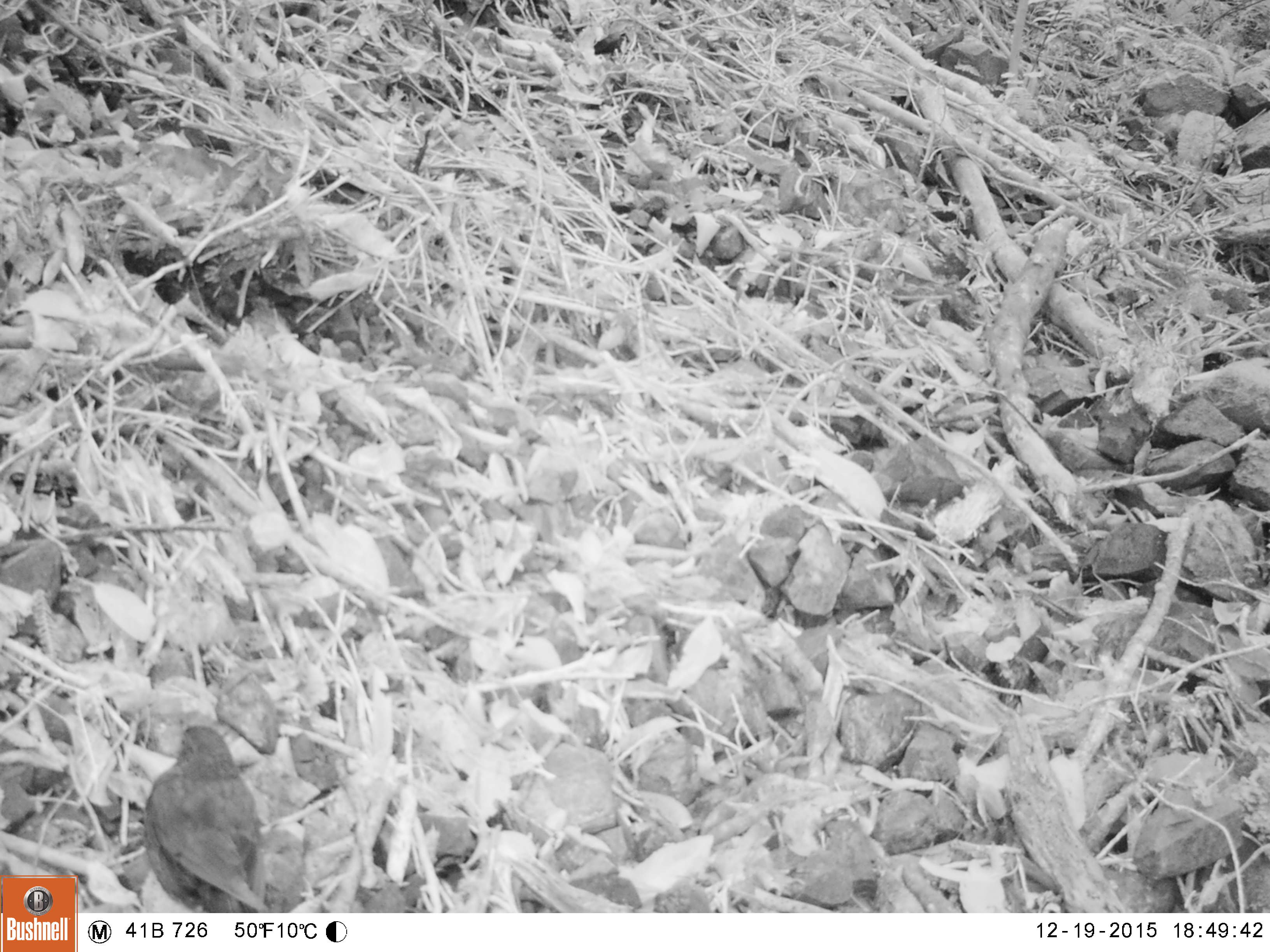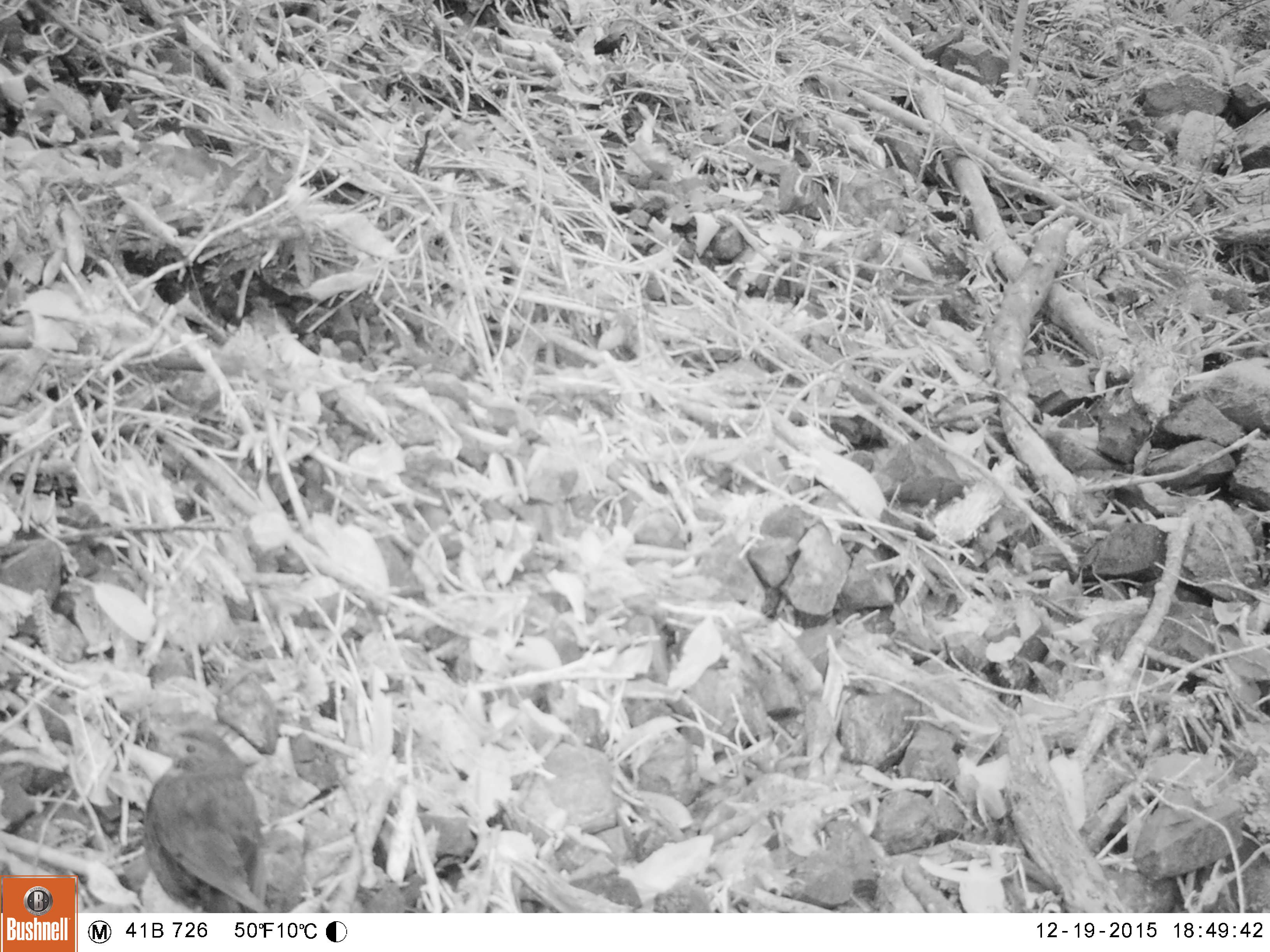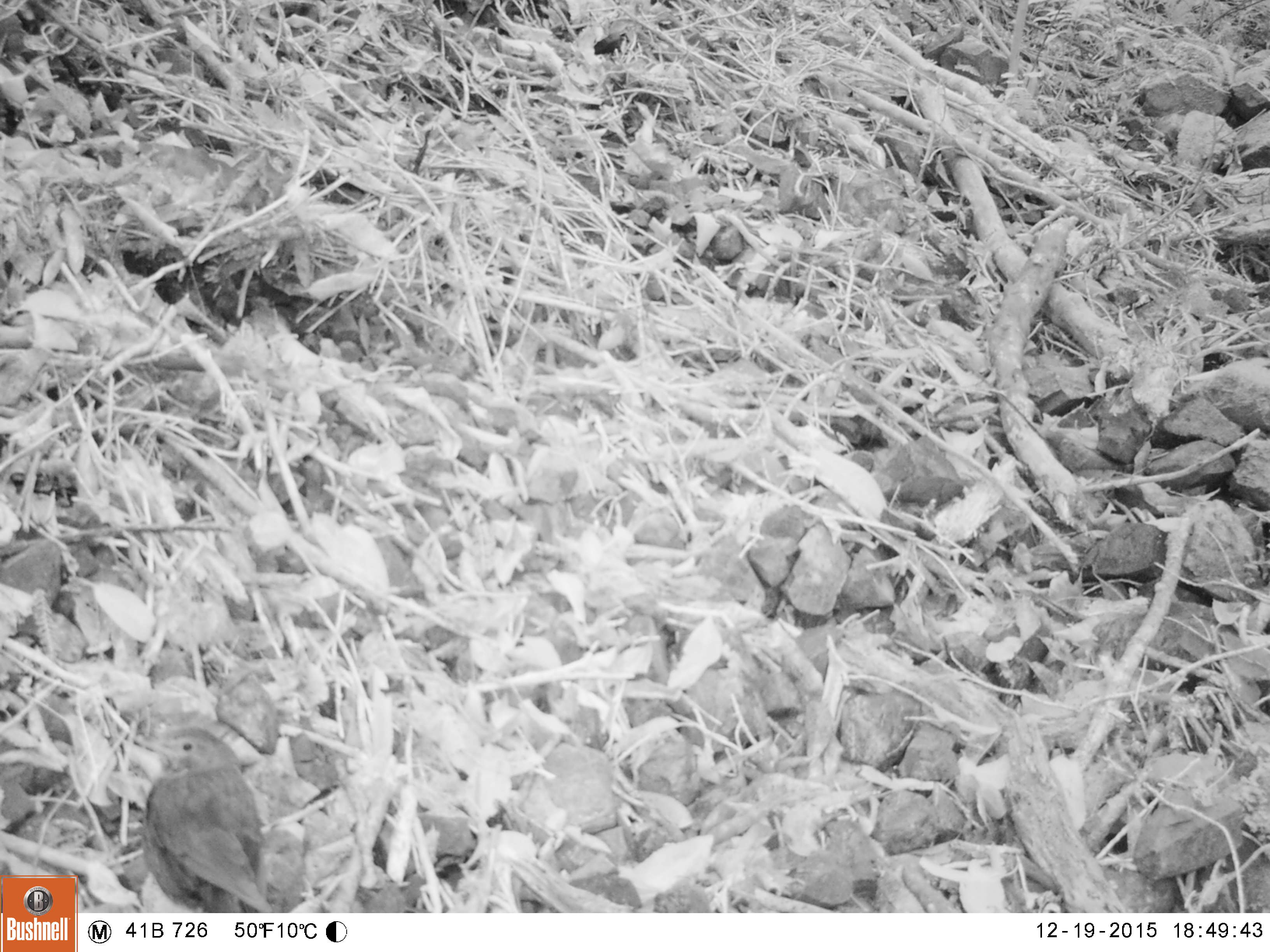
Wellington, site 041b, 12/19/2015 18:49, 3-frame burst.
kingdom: Animalia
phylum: Chordata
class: Aves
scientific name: Aves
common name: bird